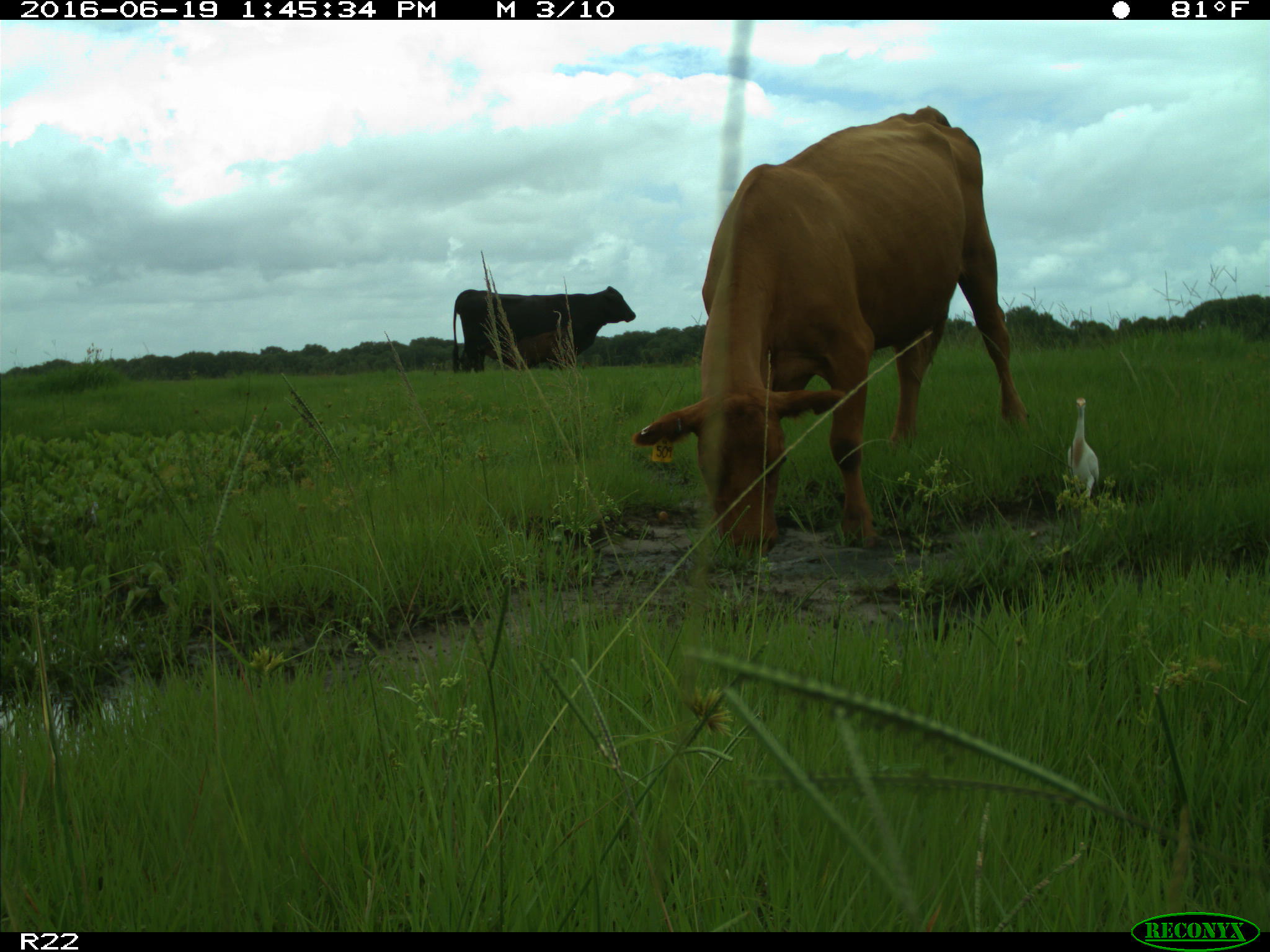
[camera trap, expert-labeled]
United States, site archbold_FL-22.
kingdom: Animalia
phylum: Chordata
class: Mammalia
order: Artiodactyla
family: Bovidae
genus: Bos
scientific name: Bos taurus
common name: domestic cow